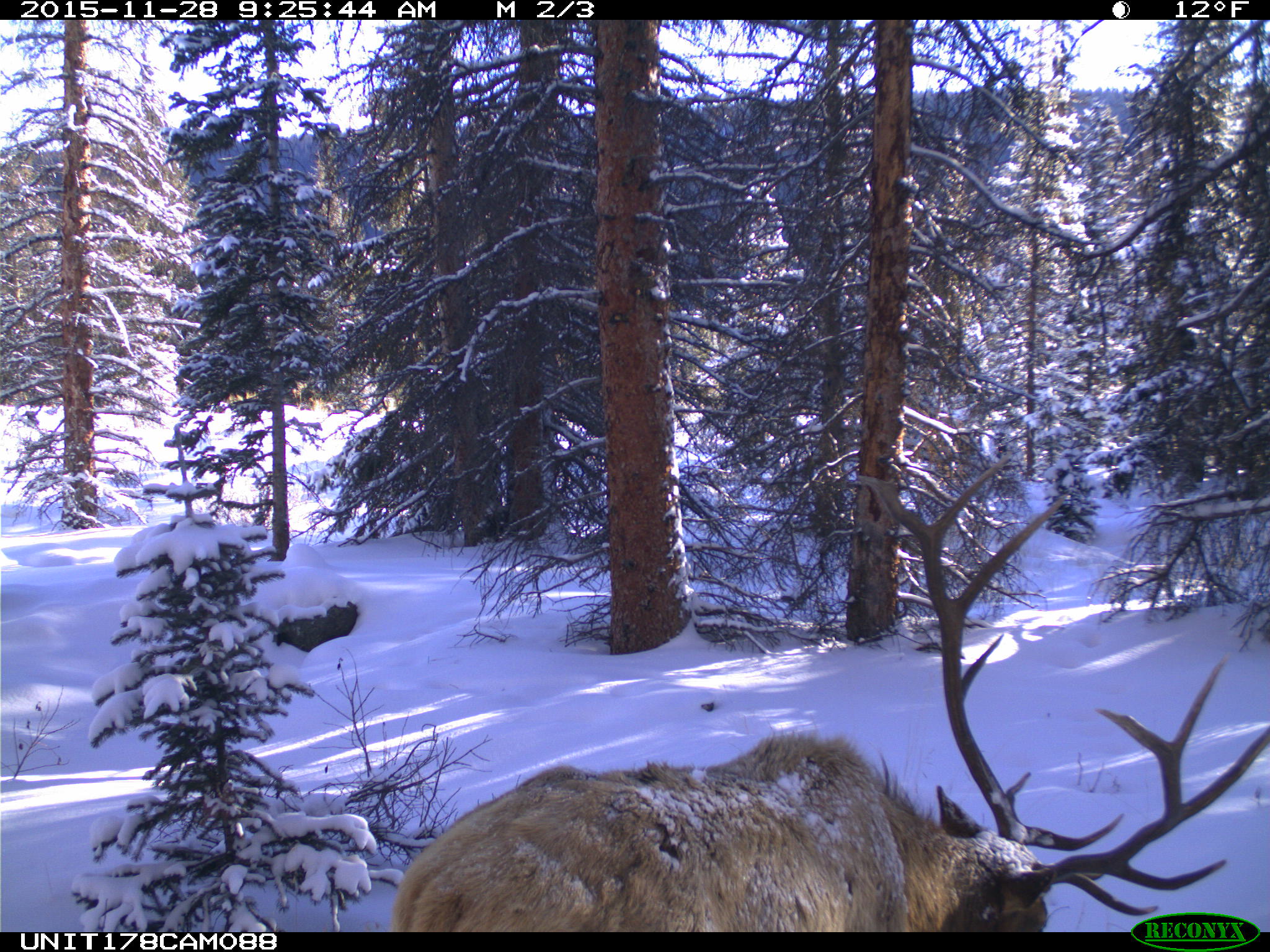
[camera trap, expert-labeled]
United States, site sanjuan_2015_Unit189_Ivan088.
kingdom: Animalia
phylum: Chordata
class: Mammalia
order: Artiodactyla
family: Cervidae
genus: Cervus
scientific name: Cervus elaphus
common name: red deer